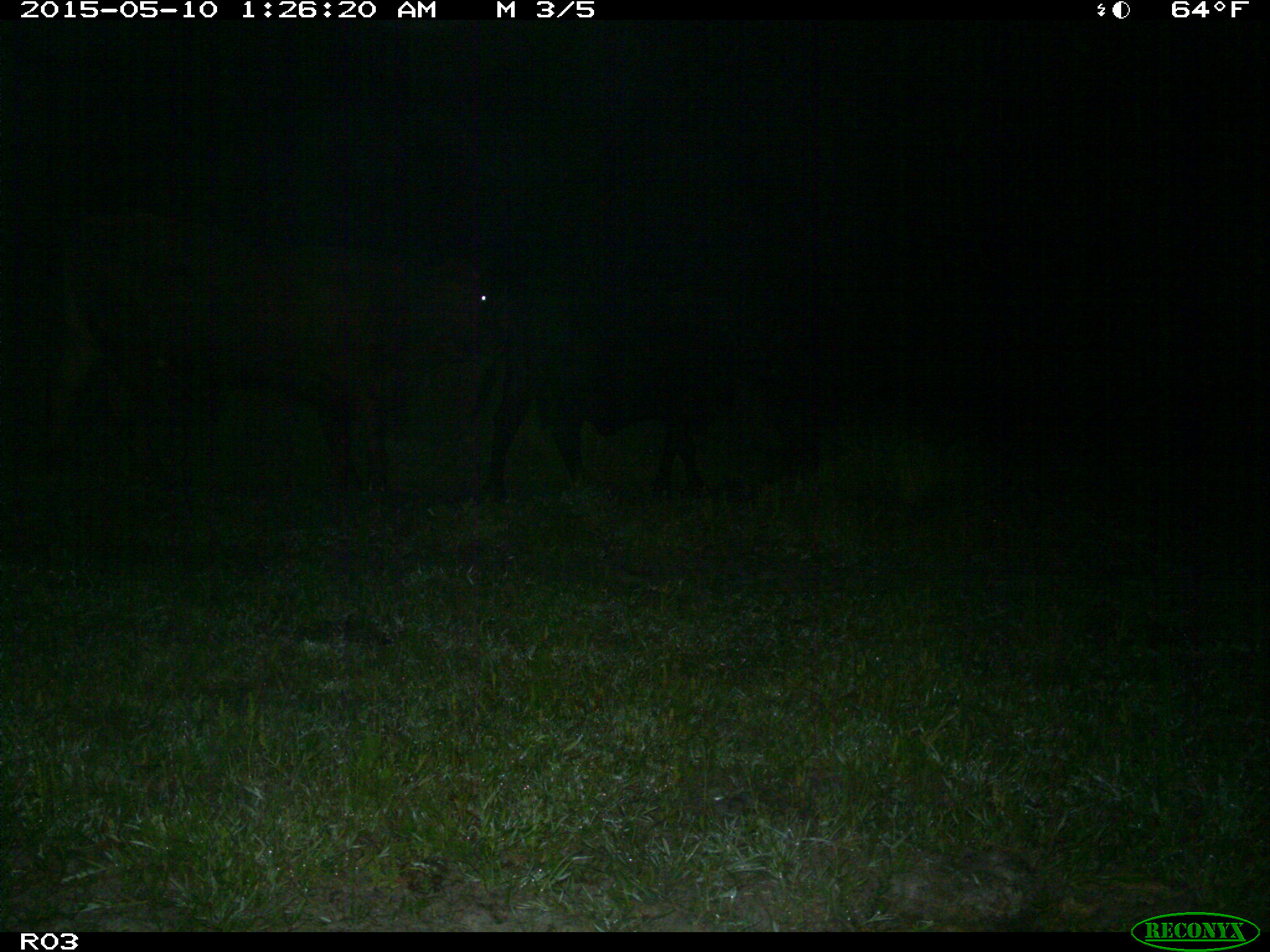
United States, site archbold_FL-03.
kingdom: Animalia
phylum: Chordata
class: Mammalia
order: Artiodactyla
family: Bovidae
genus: Bos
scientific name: Bos taurus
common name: domestic cow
Bos taurus (domestic cow).